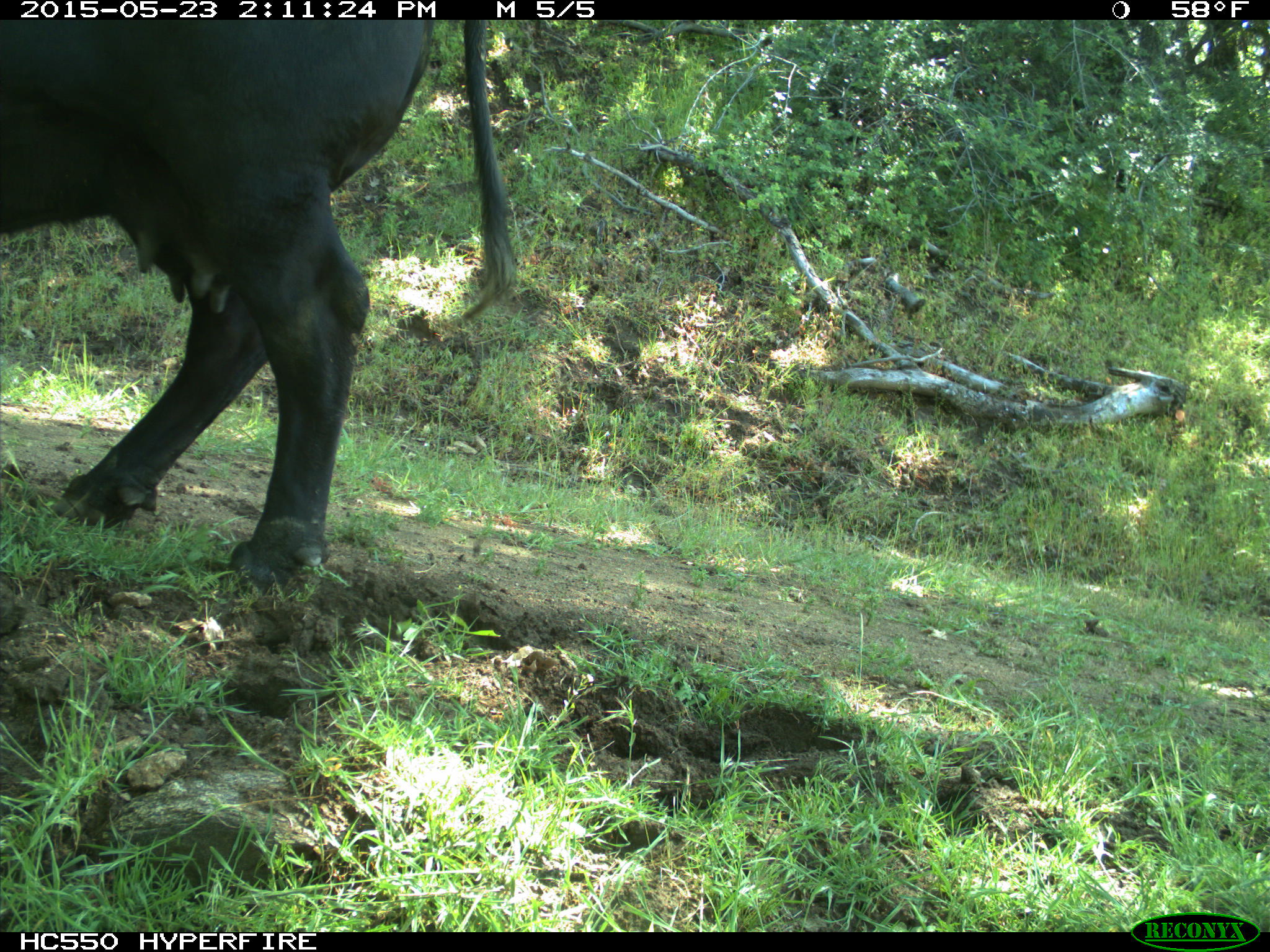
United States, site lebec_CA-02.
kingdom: Animalia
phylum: Chordata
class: Mammalia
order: Artiodactyla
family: Bovidae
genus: Bos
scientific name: Bos taurus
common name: domestic cow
Bos taurus (domestic cow).